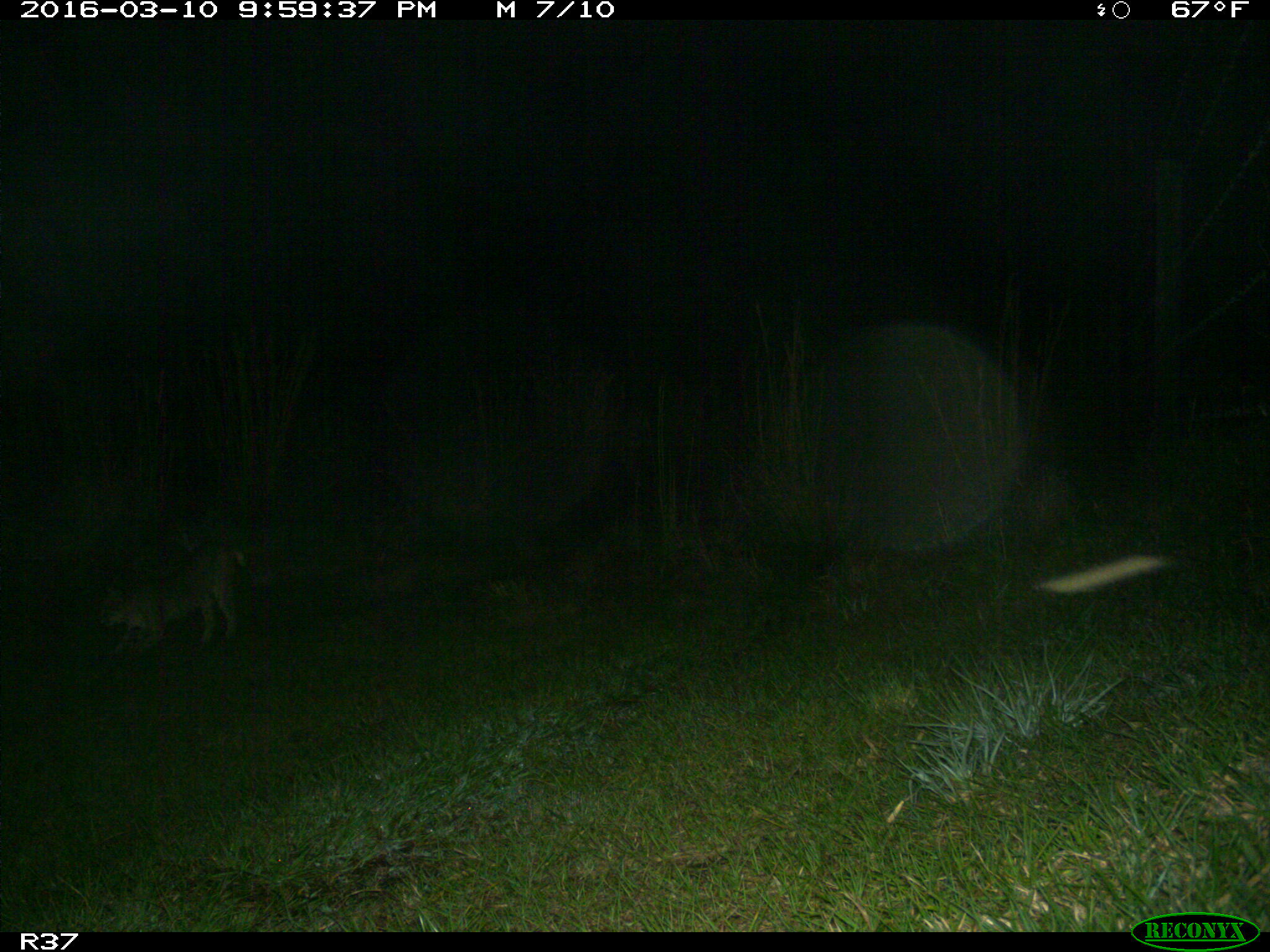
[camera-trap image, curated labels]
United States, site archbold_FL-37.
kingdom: Animalia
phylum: Chordata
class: Mammalia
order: Carnivora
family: Felidae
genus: Lynx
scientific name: Lynx rufus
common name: bobcat